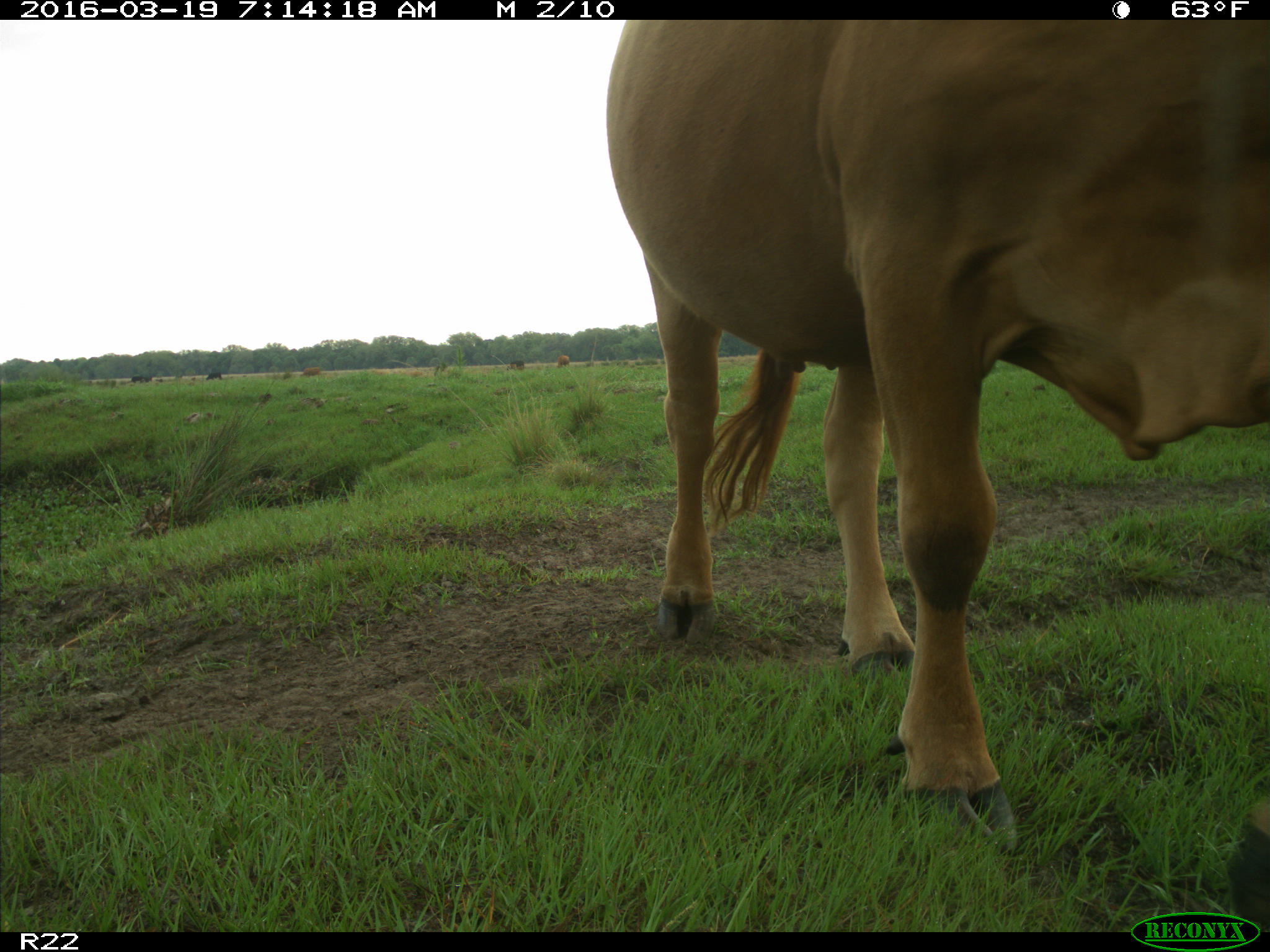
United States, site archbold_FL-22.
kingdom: Animalia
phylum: Chordata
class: Mammalia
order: Artiodactyla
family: Bovidae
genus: Bos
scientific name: Bos taurus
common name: domestic cow